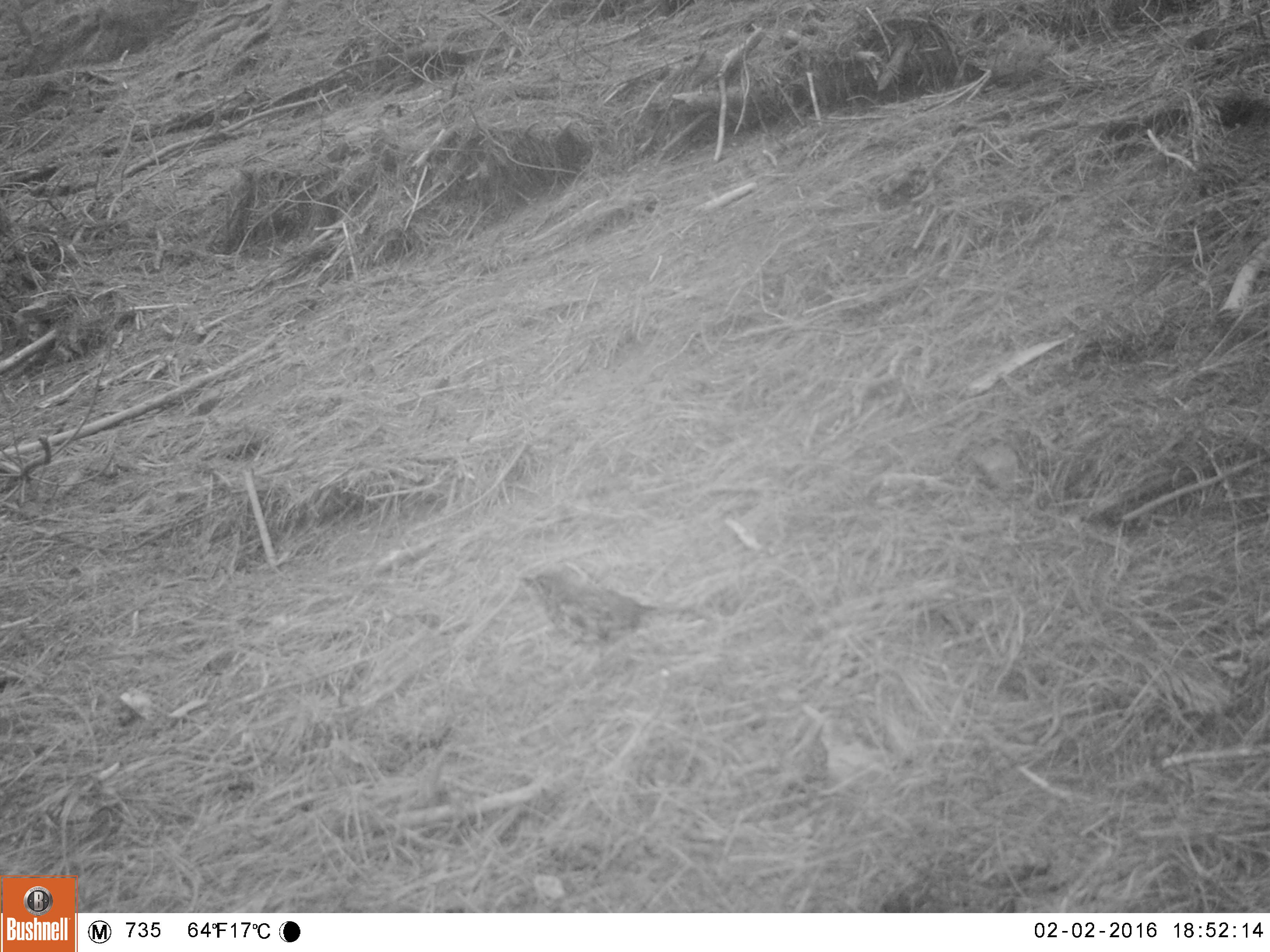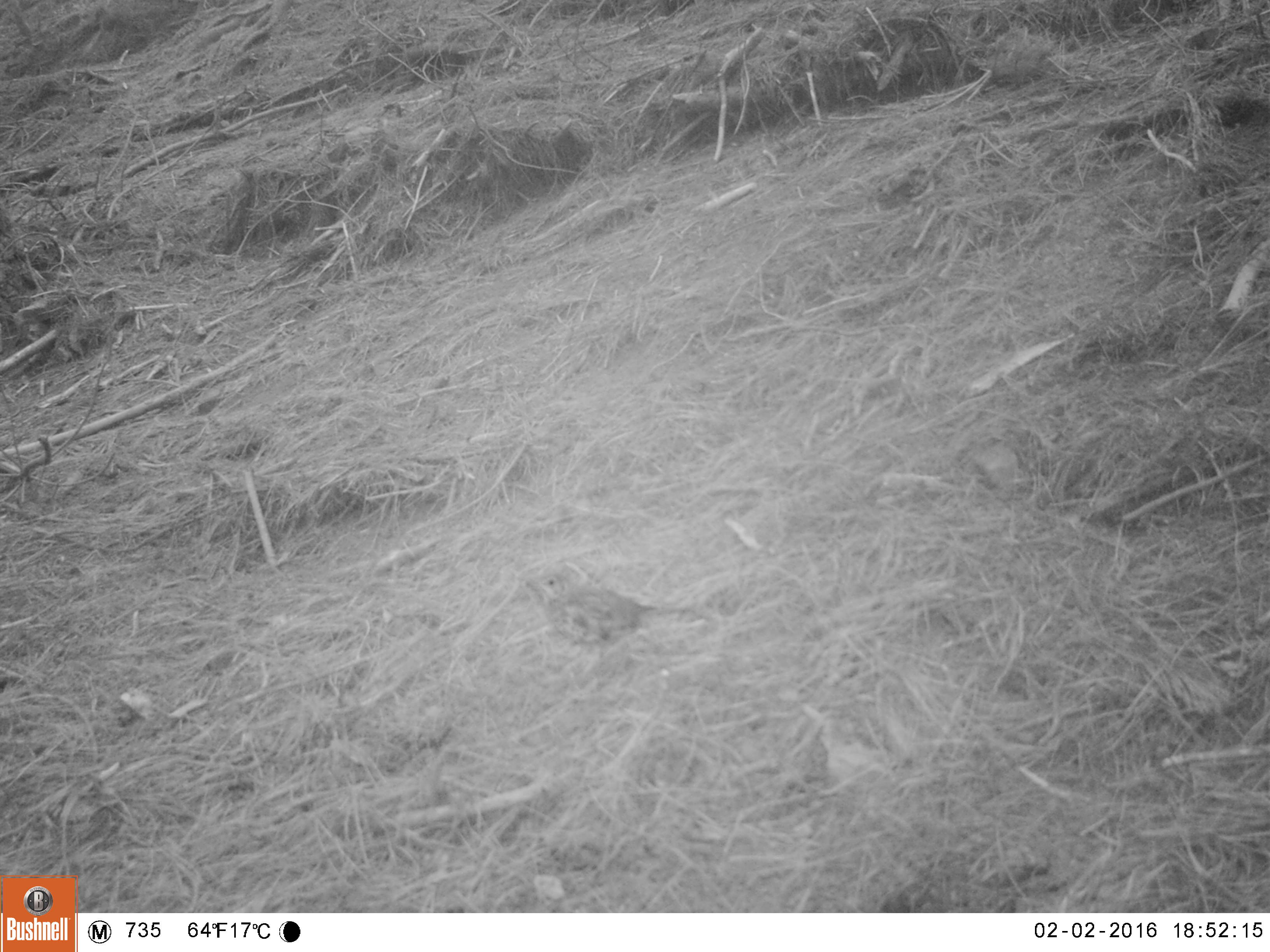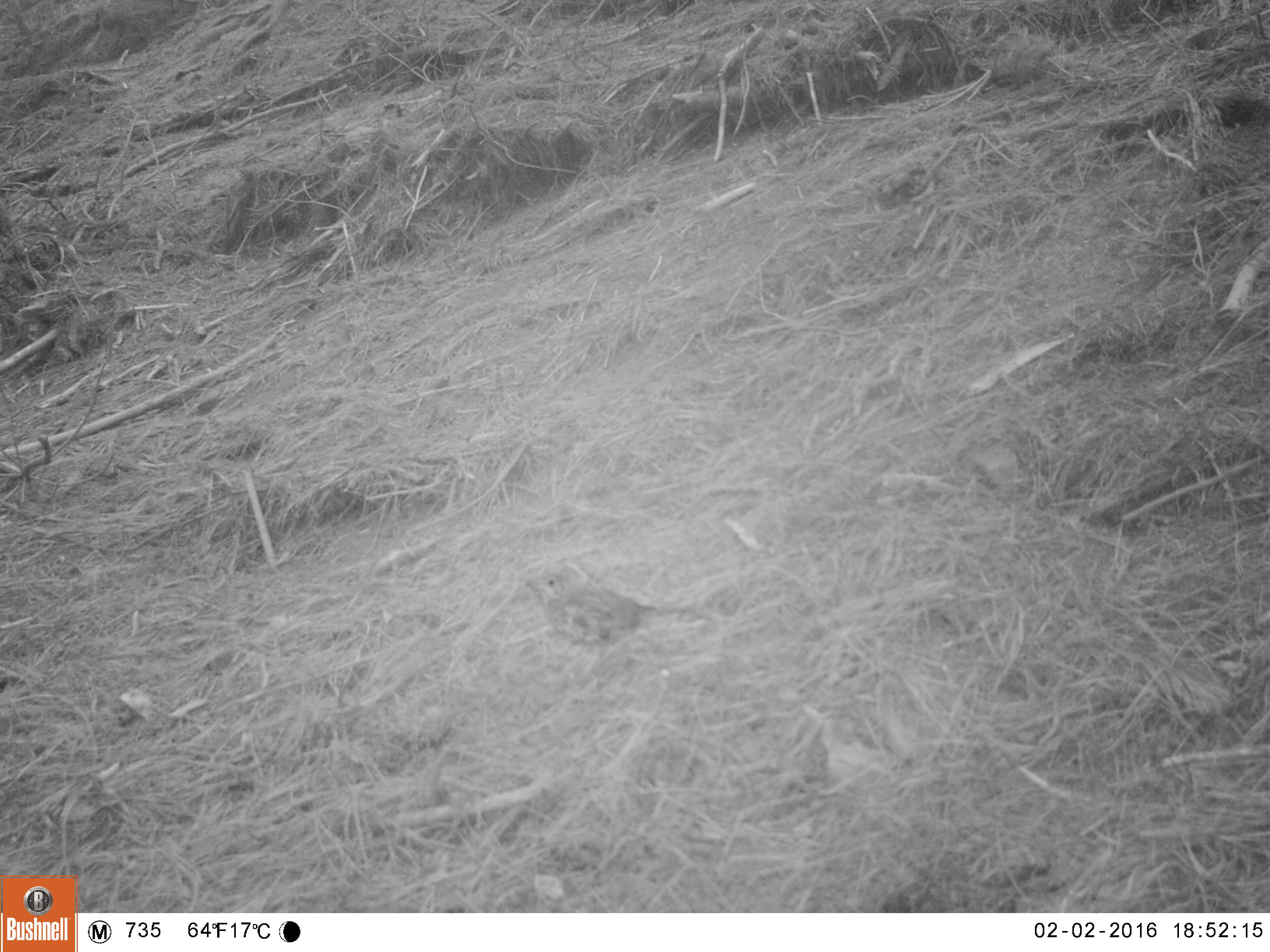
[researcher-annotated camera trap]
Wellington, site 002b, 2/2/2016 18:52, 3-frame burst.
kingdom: Animalia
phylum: Chordata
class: Aves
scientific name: Aves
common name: bird